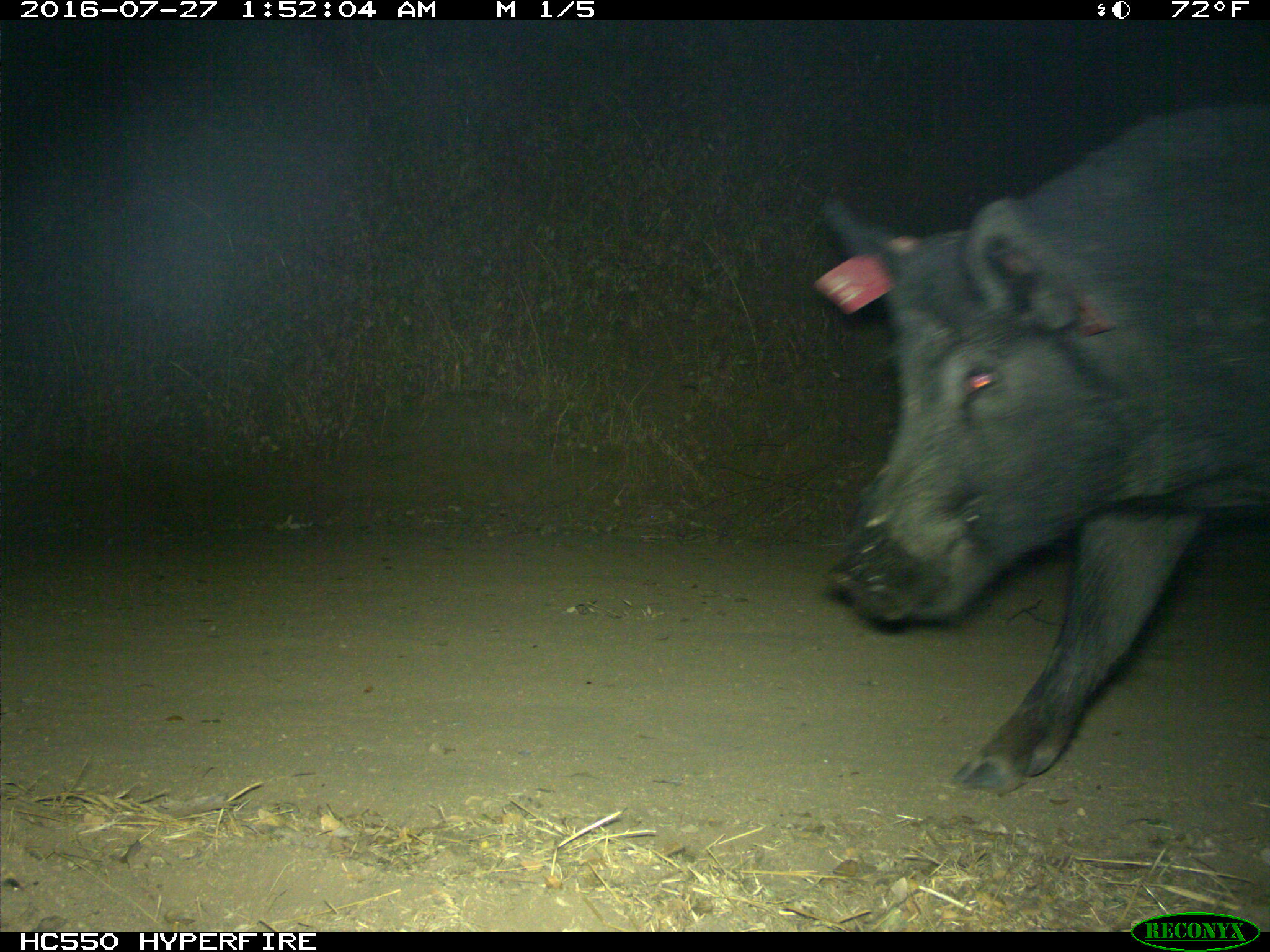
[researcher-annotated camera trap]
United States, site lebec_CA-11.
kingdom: Animalia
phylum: Chordata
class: Mammalia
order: Artiodactyla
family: Suidae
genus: Sus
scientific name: Sus scrofa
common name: wild boar